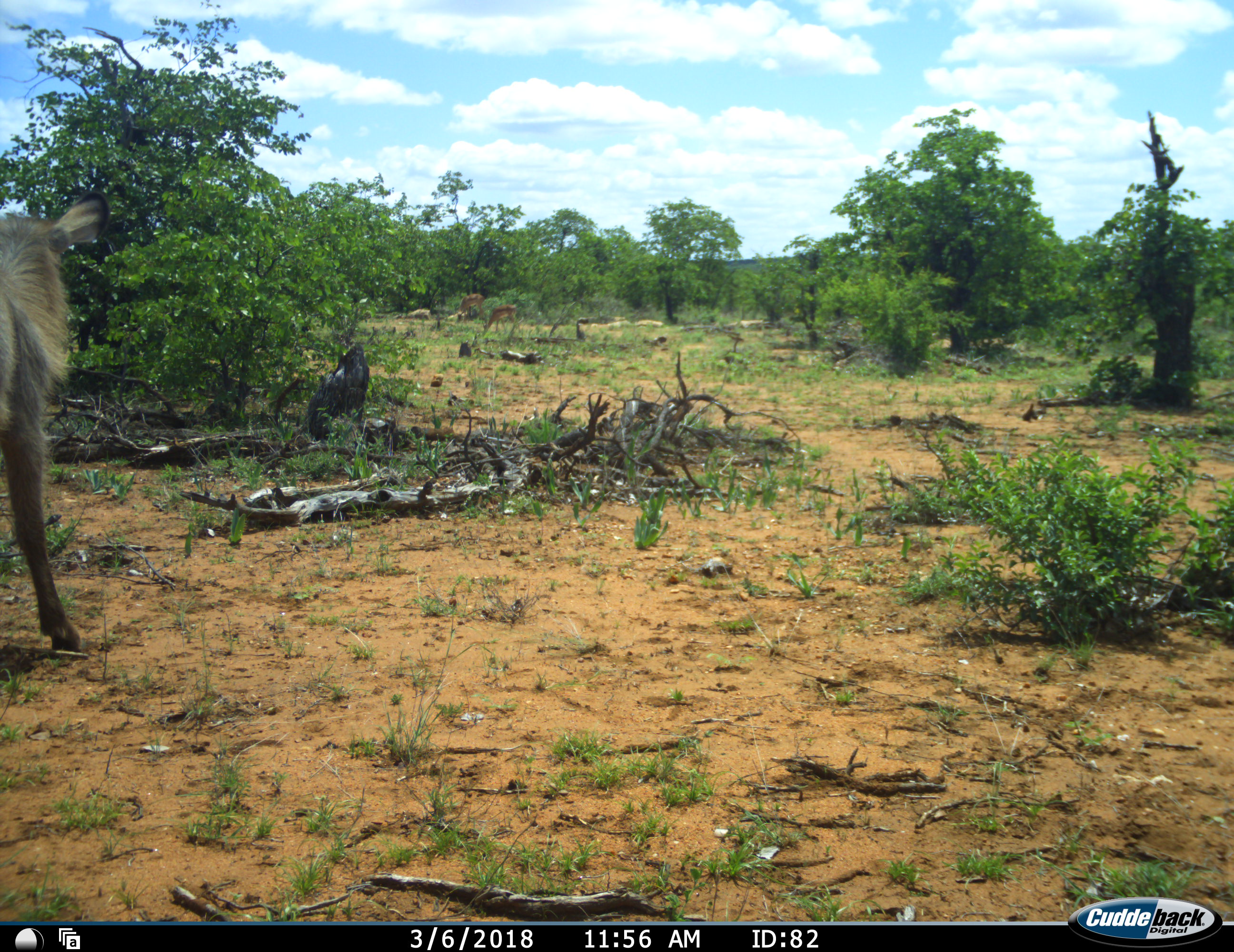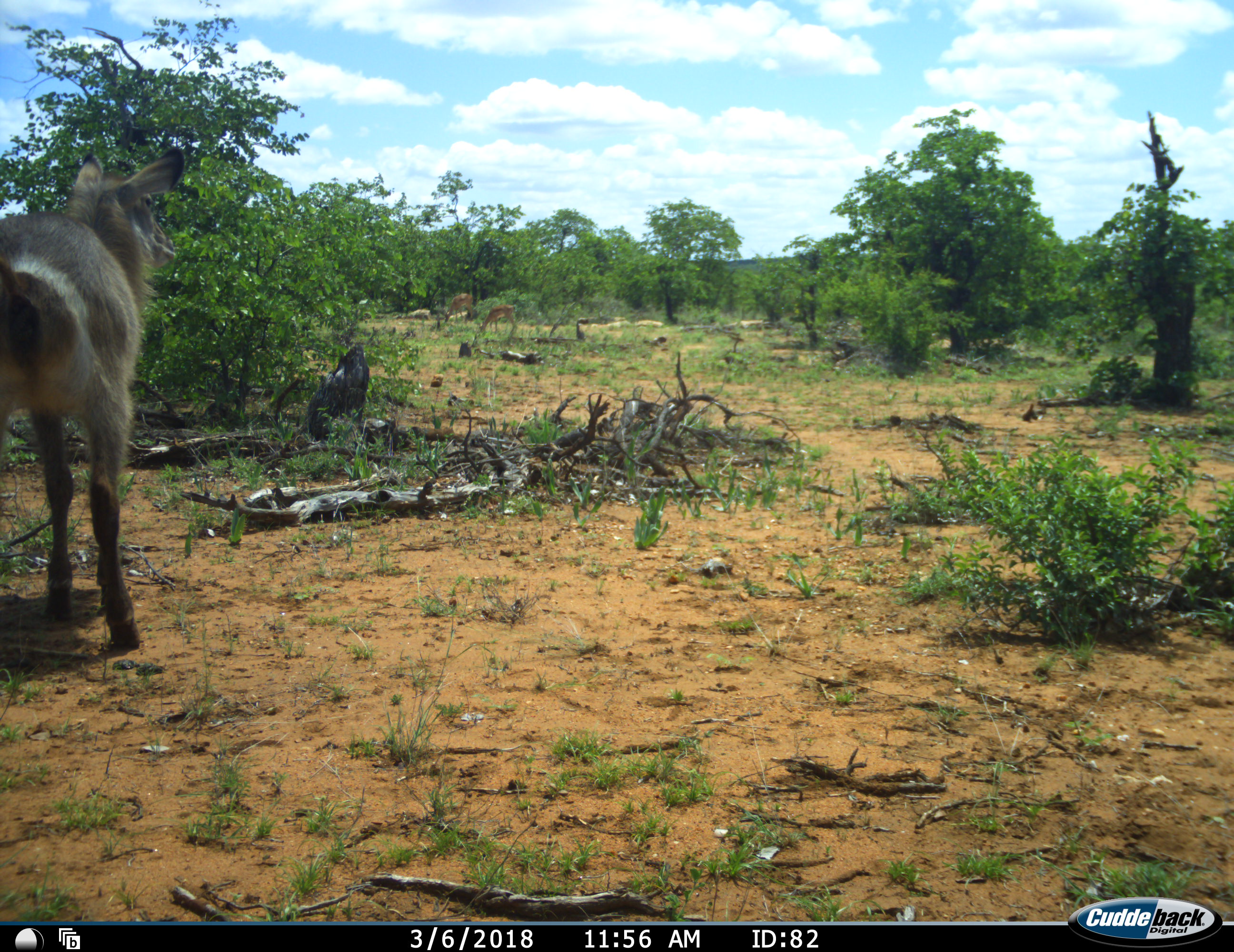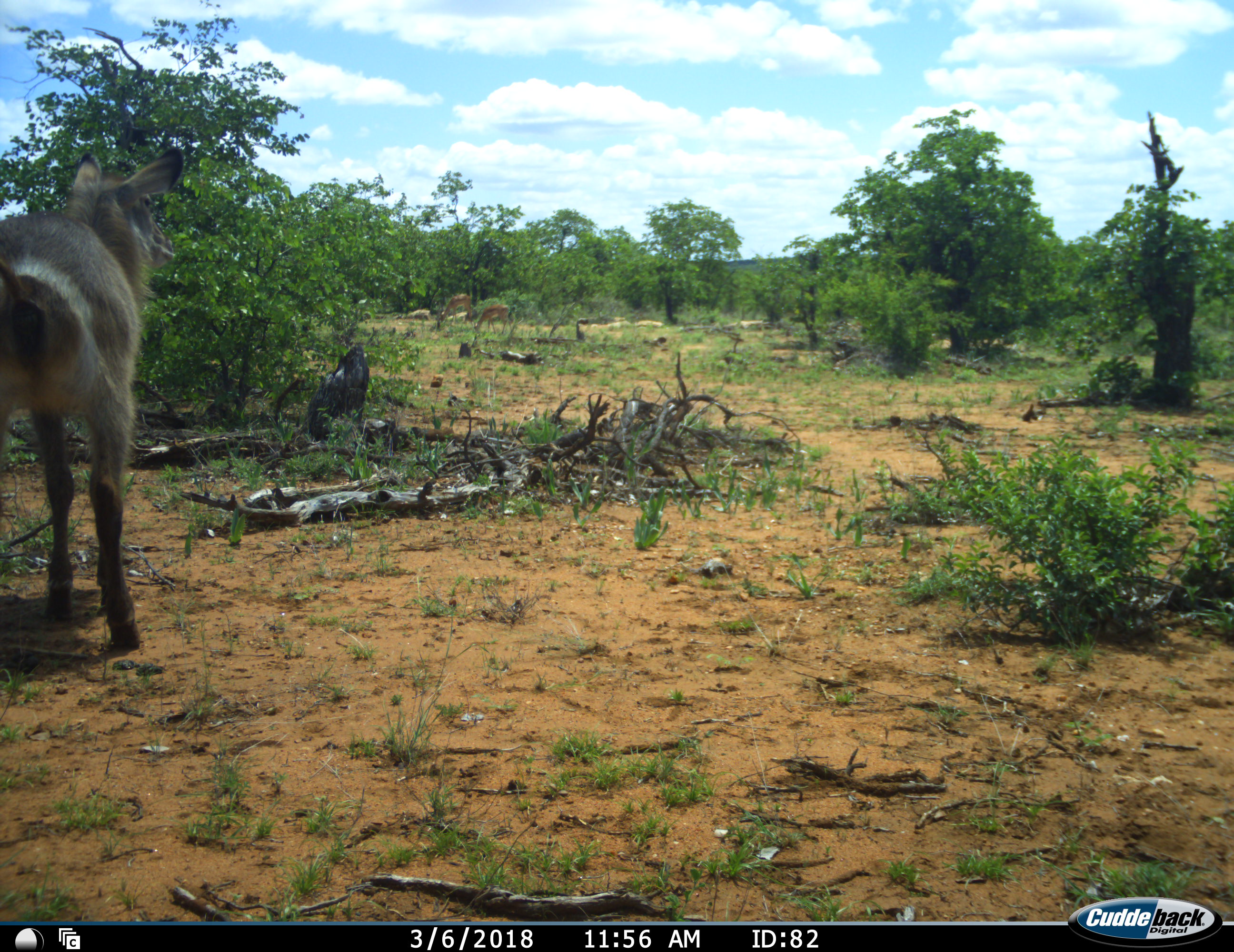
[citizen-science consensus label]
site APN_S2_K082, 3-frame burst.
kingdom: Animalia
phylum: Chordata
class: Mammalia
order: Artiodactyla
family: Bovidae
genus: Aepyceros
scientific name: Aepyceros melampus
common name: impala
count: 2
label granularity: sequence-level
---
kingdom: Animalia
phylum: Chordata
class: Mammalia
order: Artiodactyla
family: Bovidae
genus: Kobus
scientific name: Kobus ellipsiprymnus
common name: waterbuck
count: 1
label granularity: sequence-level